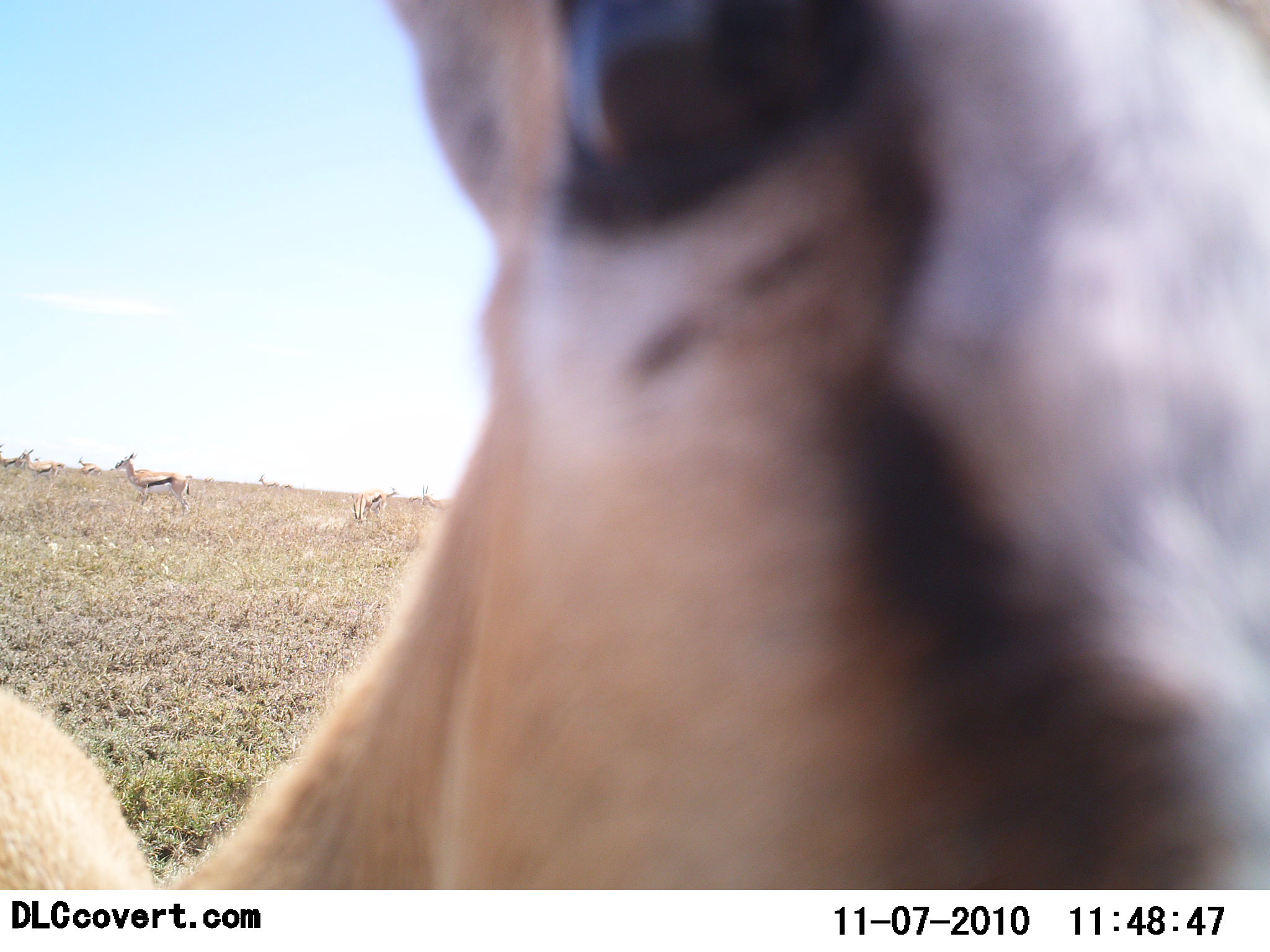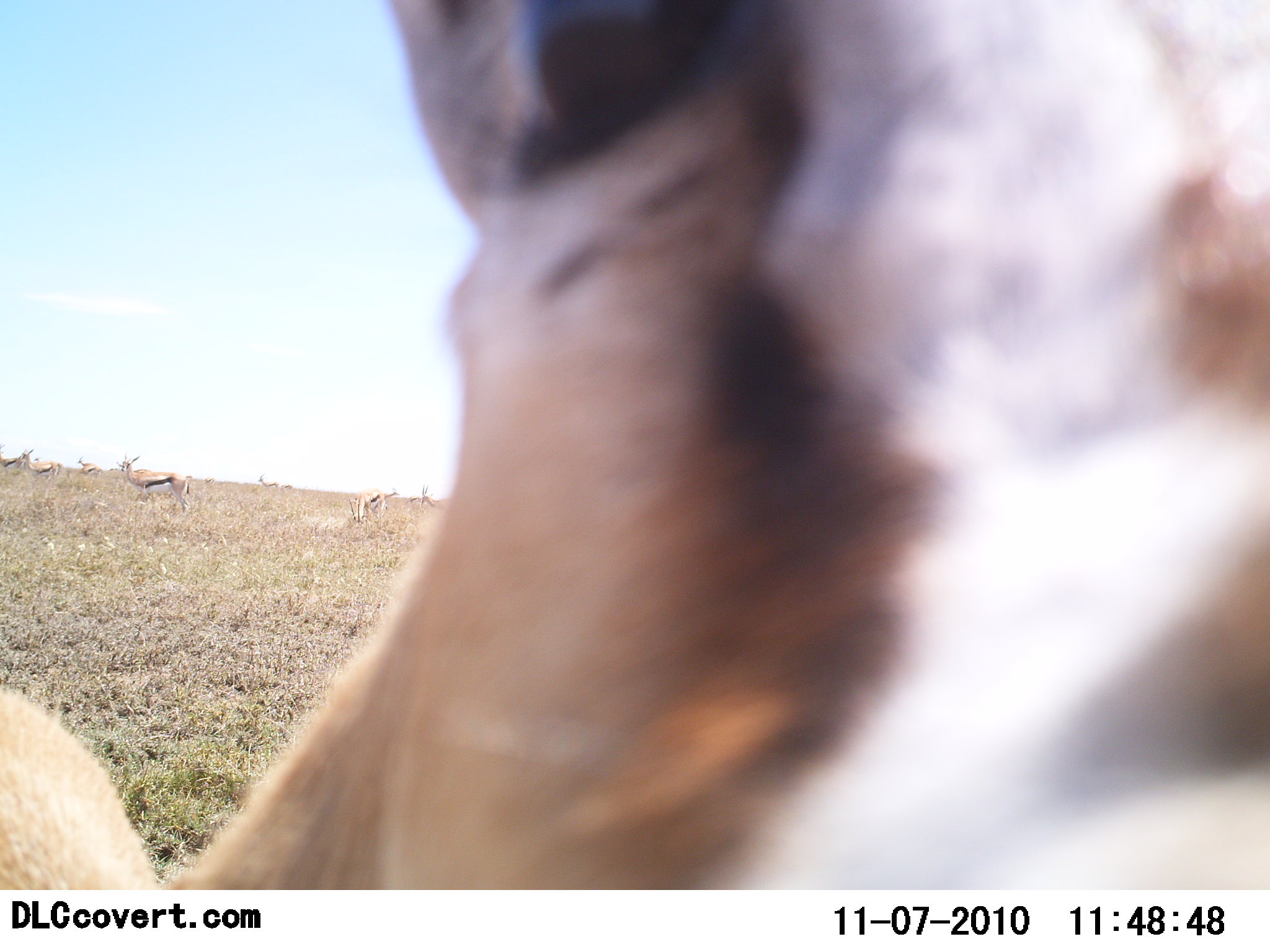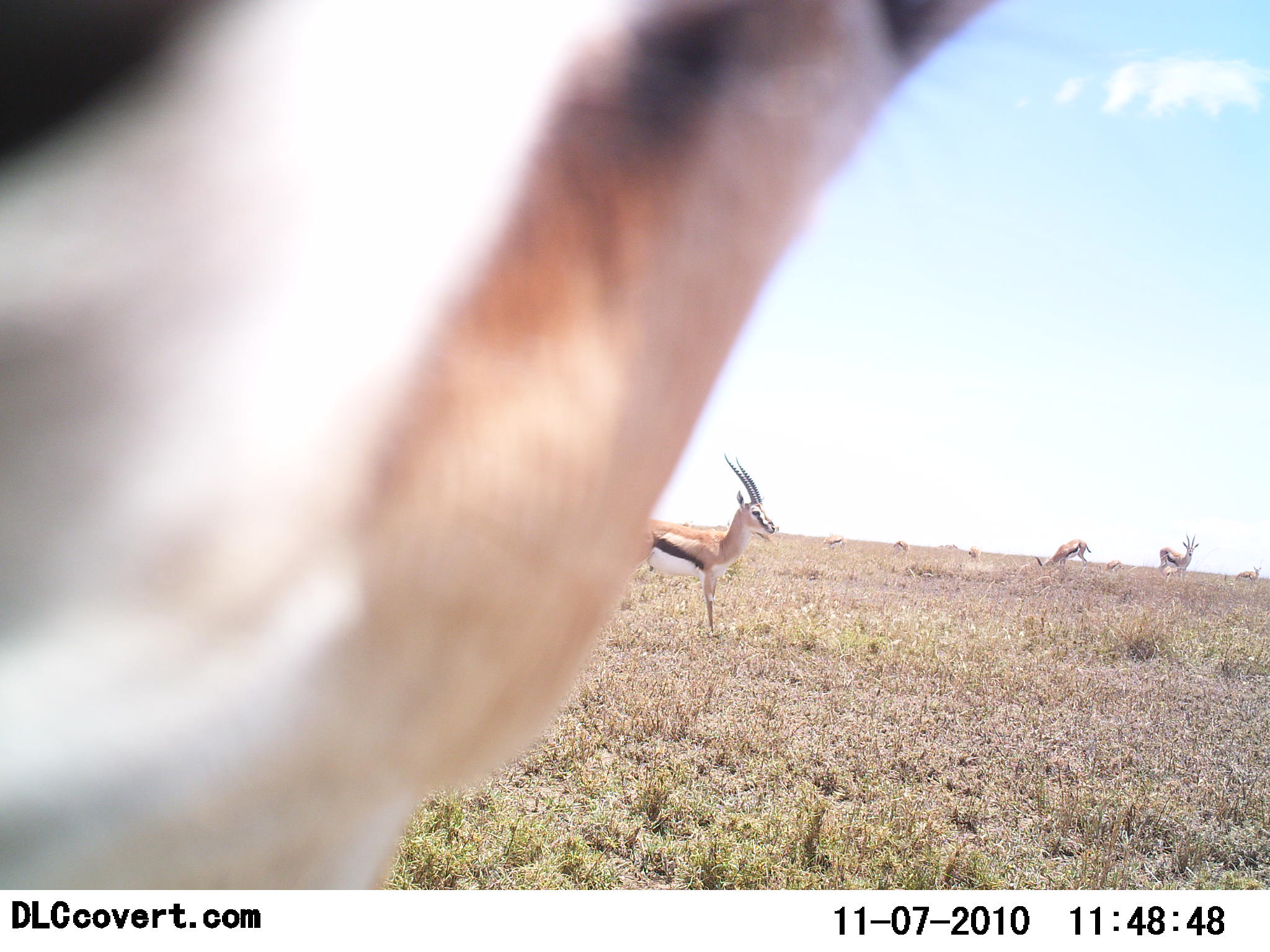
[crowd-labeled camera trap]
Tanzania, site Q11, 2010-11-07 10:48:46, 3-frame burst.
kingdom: Animalia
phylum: Chordata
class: Mammalia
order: Artiodactyla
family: Bovidae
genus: Eudorcas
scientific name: Eudorcas thomsonii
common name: thomson's gazelle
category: gazellethomsons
Gazellethomsons (thomson's gazelle) (Eudorcas thomsonii), count 9. Behavior (volunteer vote fractions): standing 77%, resting 15%, moving 46%, interacting 31%. Young present (vote fraction): 8%. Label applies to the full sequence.